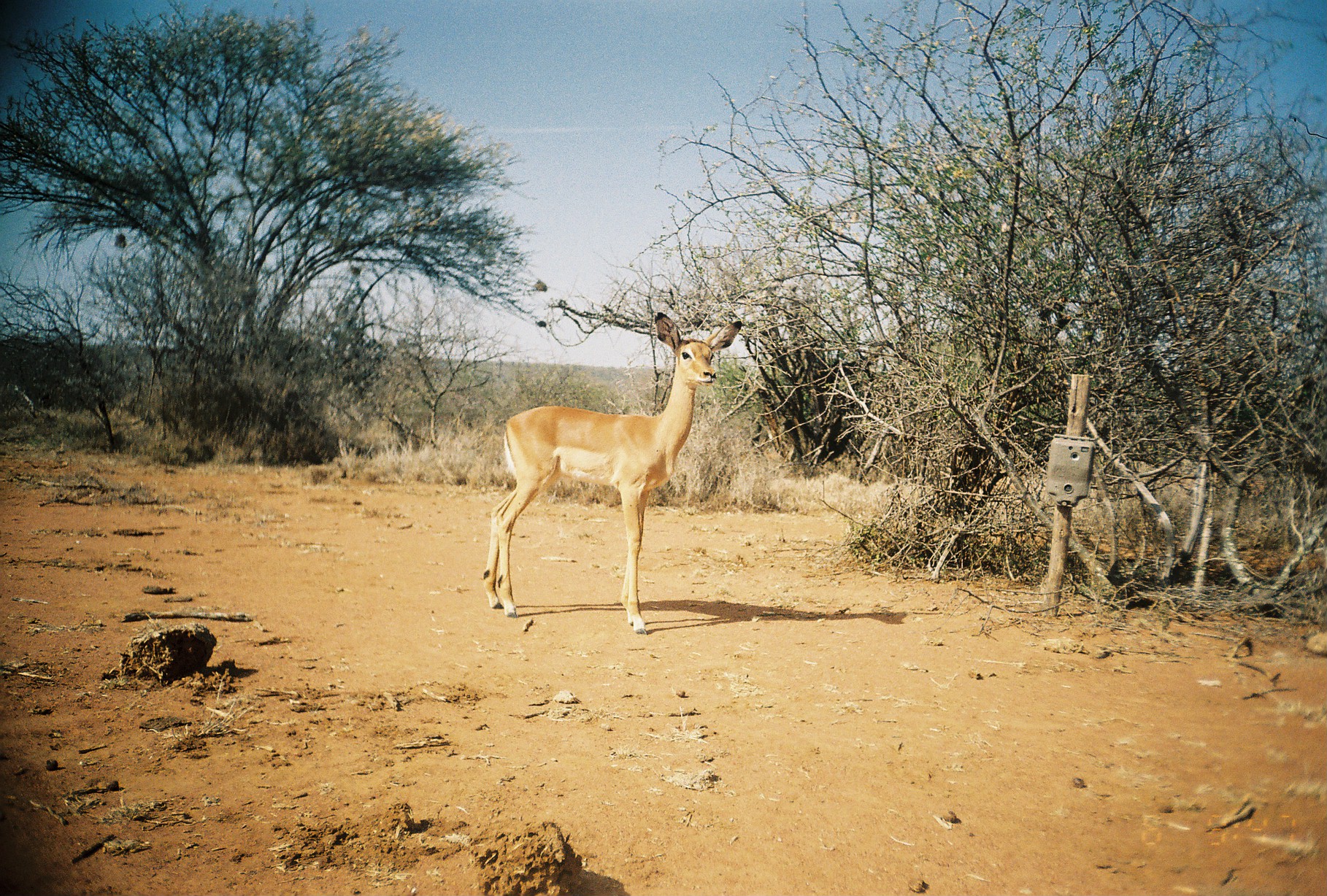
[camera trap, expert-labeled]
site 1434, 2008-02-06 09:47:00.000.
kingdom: Animalia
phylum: Chordata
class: Mammalia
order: Artiodactyla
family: Bovidae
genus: Aepyceros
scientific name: Aepyceros melampus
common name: impala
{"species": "Aepyceros melampus (impala)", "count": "1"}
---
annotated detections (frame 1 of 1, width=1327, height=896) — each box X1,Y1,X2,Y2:
aepyceros melampus: 480,310,743,635